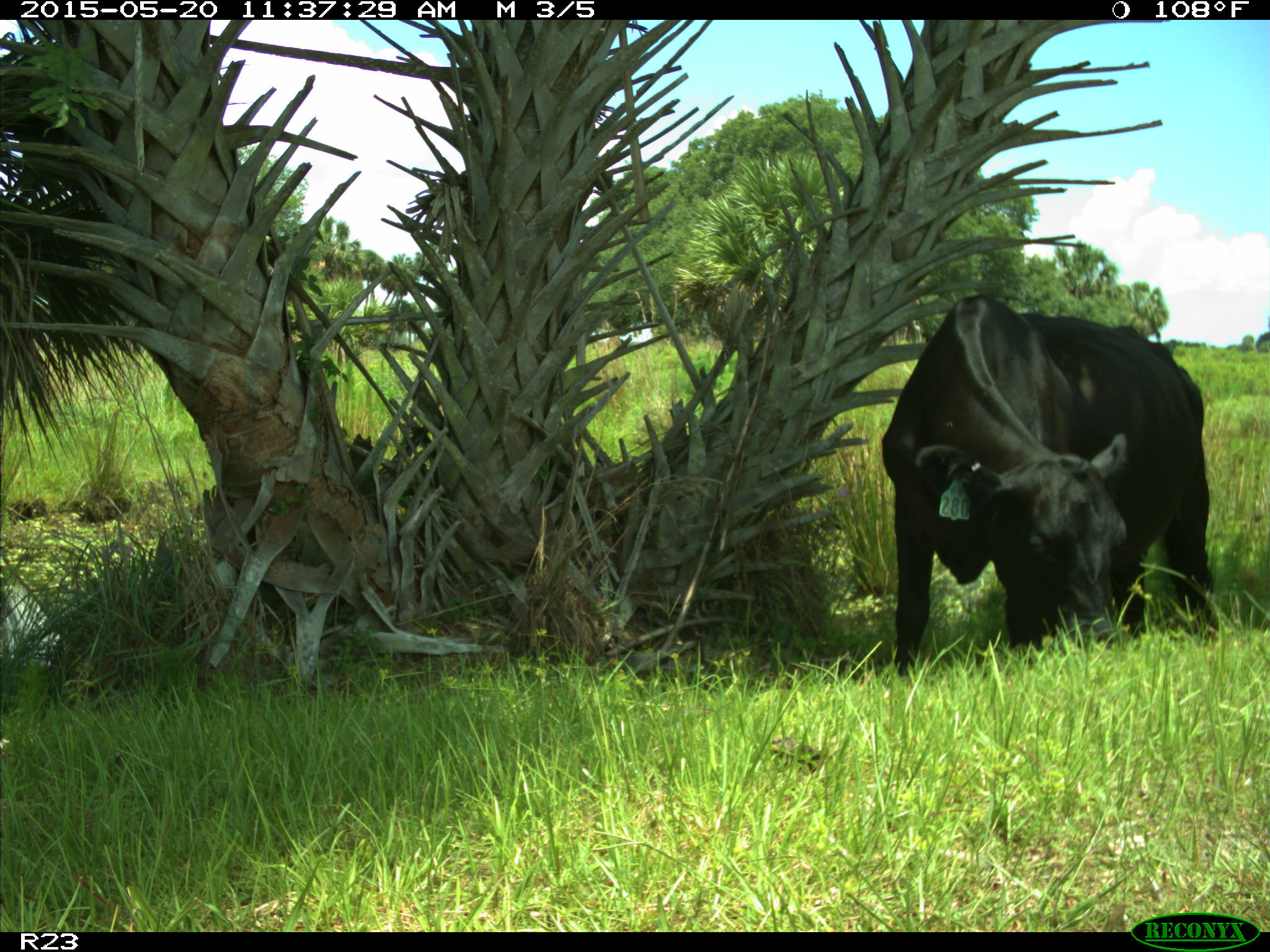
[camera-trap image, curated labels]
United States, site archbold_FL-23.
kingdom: Animalia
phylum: Chordata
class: Mammalia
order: Artiodactyla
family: Suidae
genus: Sus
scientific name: Sus scrofa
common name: wild boar